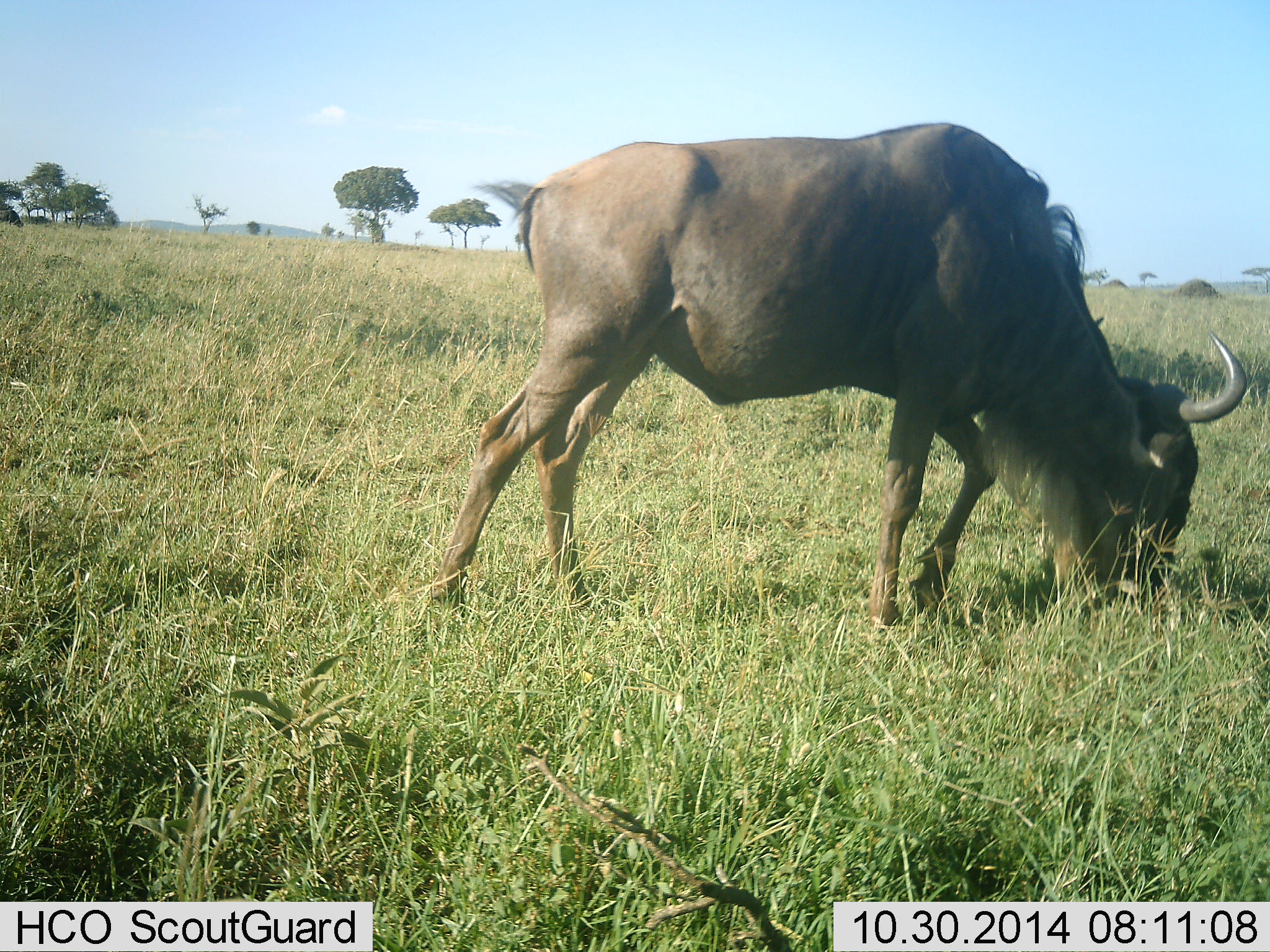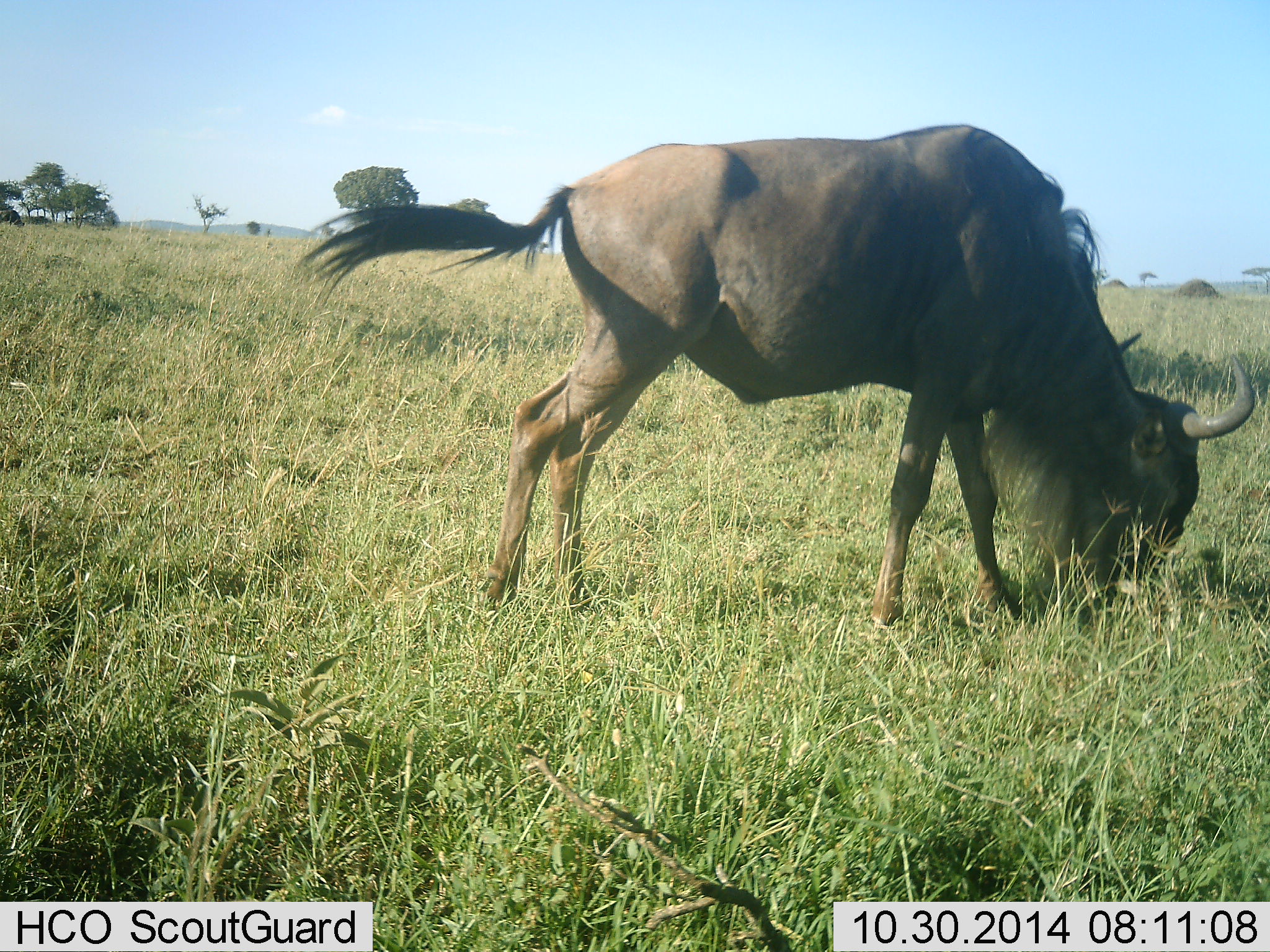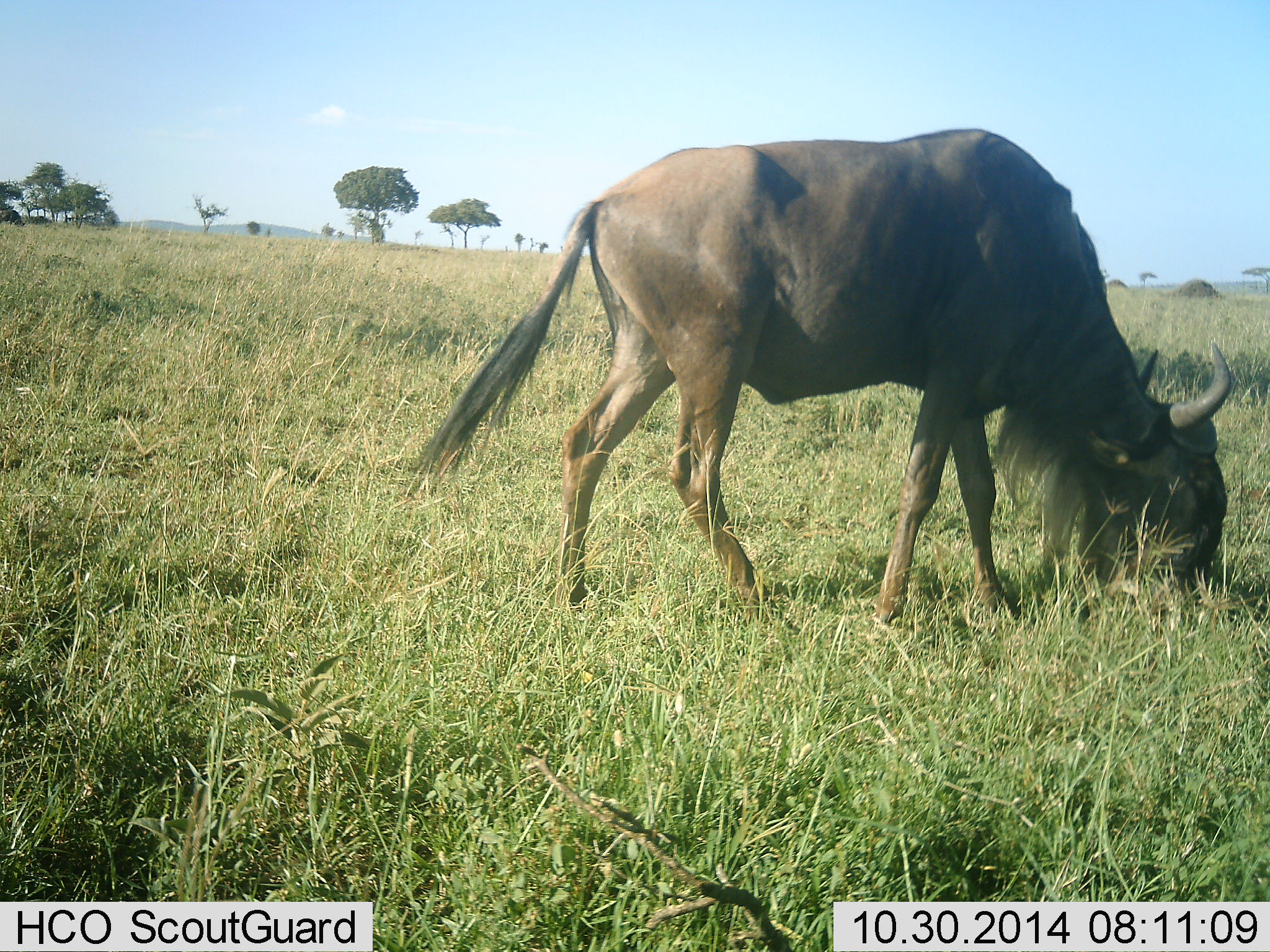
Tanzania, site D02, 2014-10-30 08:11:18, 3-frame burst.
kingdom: Animalia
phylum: Chordata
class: Mammalia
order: Artiodactyla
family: Bovidae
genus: Connochaetes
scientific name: Connochaetes taurinus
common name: blue wildebeest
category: wildebeest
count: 1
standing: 0%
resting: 0%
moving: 10%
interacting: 0%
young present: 0%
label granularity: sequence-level